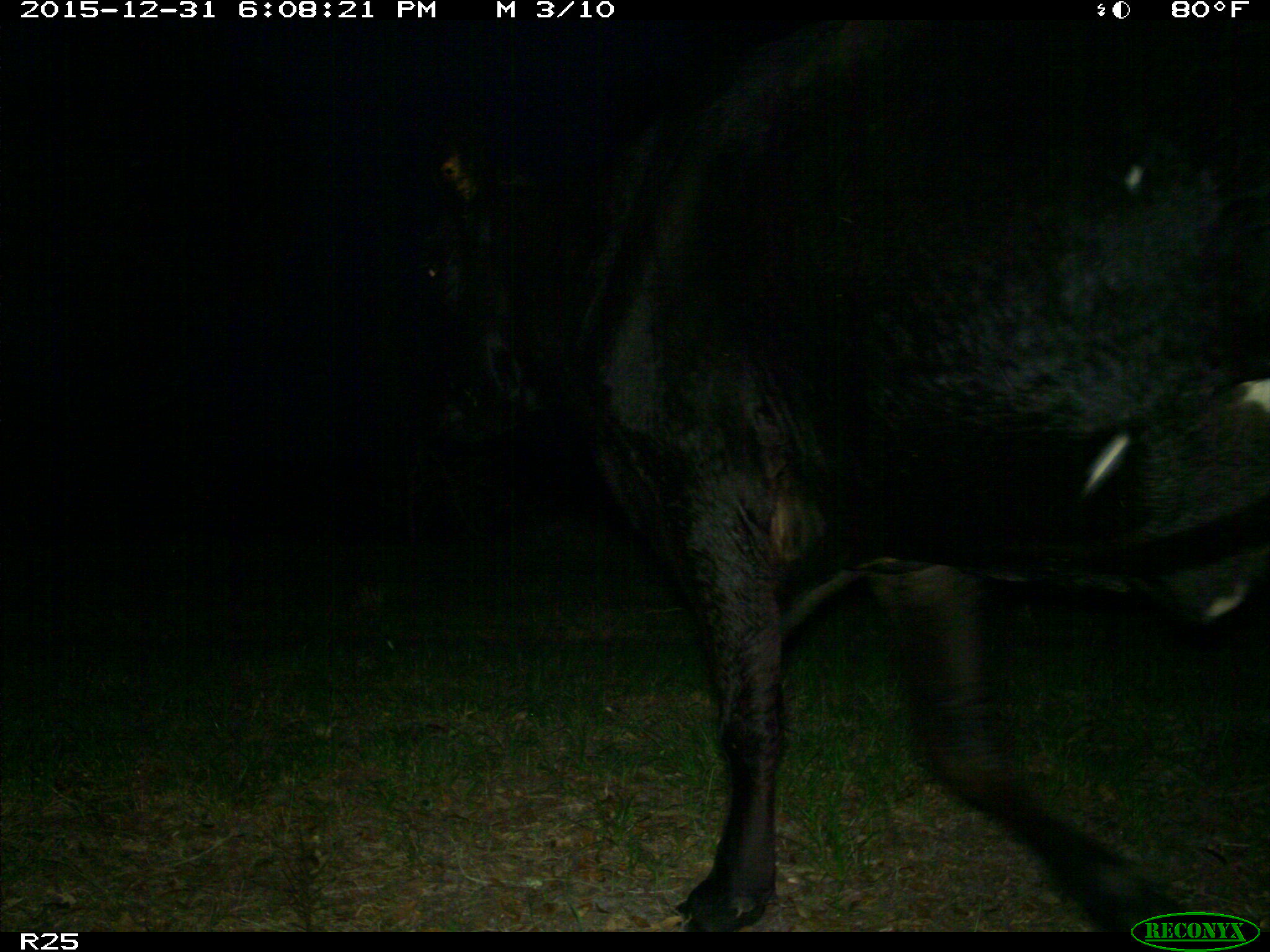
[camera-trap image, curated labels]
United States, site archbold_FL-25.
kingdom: Animalia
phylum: Chordata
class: Mammalia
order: Artiodactyla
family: Bovidae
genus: Bos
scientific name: Bos taurus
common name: domestic cow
Bos taurus (domestic cow).